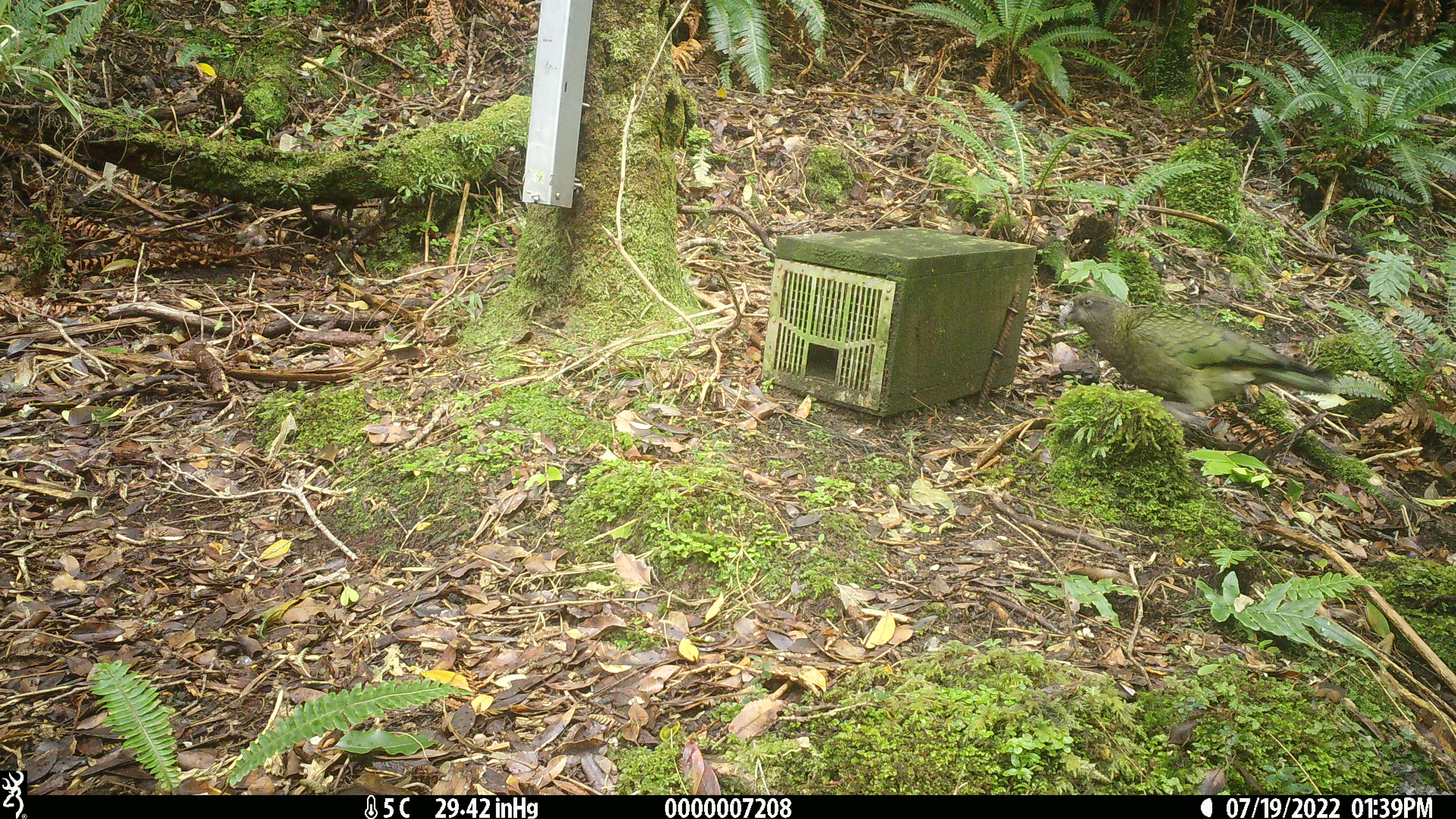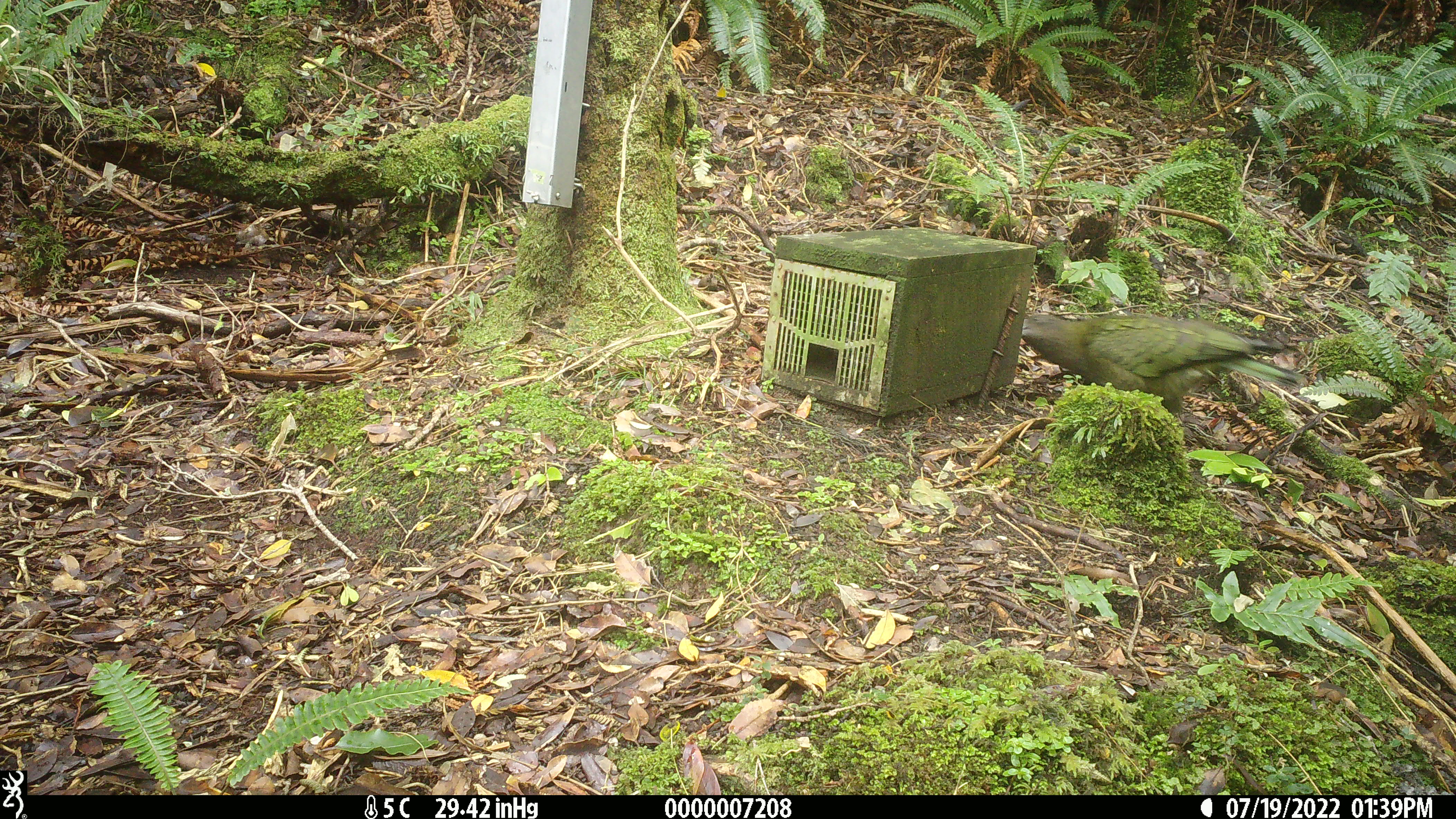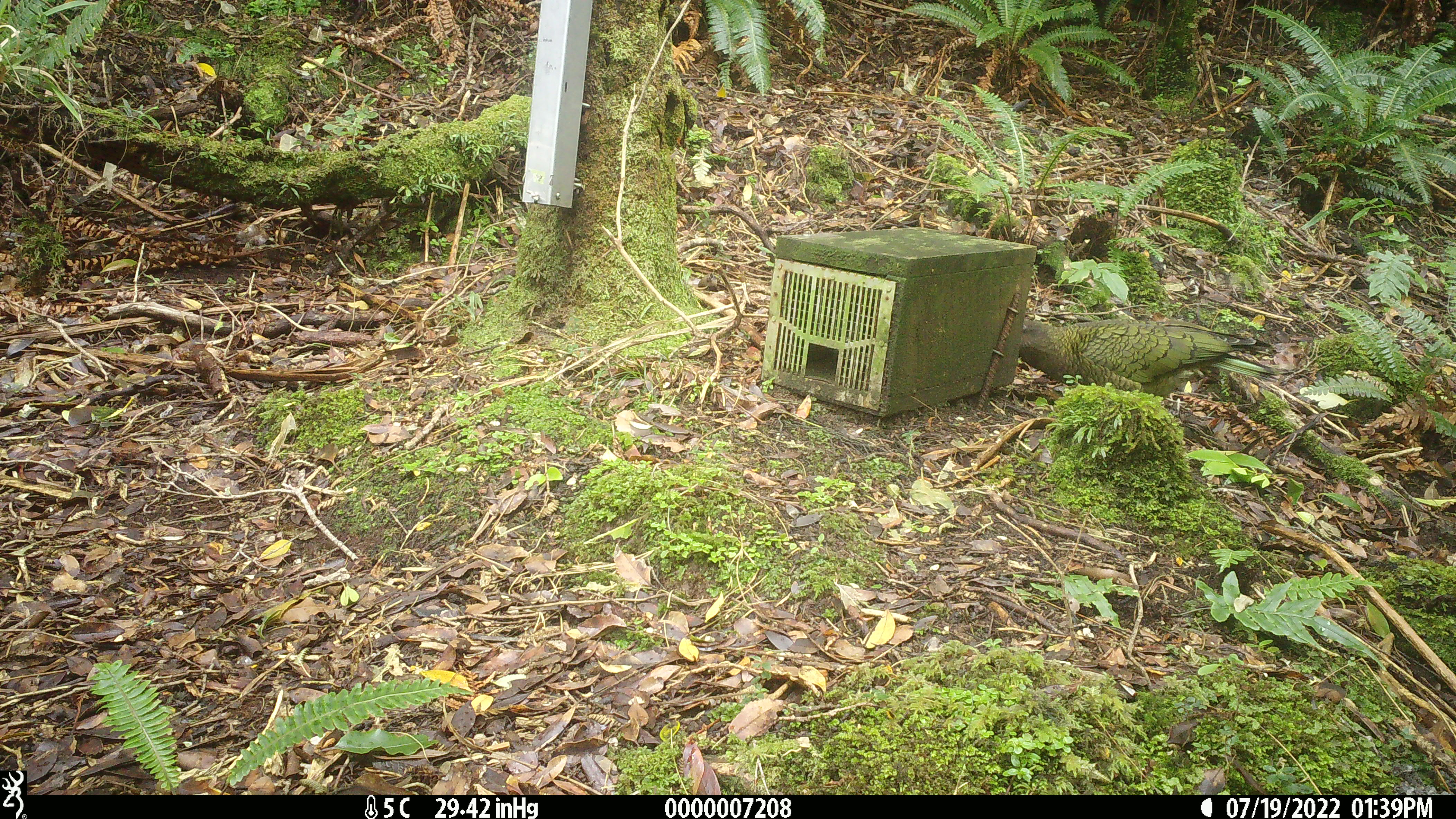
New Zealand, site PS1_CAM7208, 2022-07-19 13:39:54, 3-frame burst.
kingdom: Animalia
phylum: Chordata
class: Aves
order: Psittaciformes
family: Strigopidae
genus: Nestor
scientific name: Nestor notabilis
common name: kea